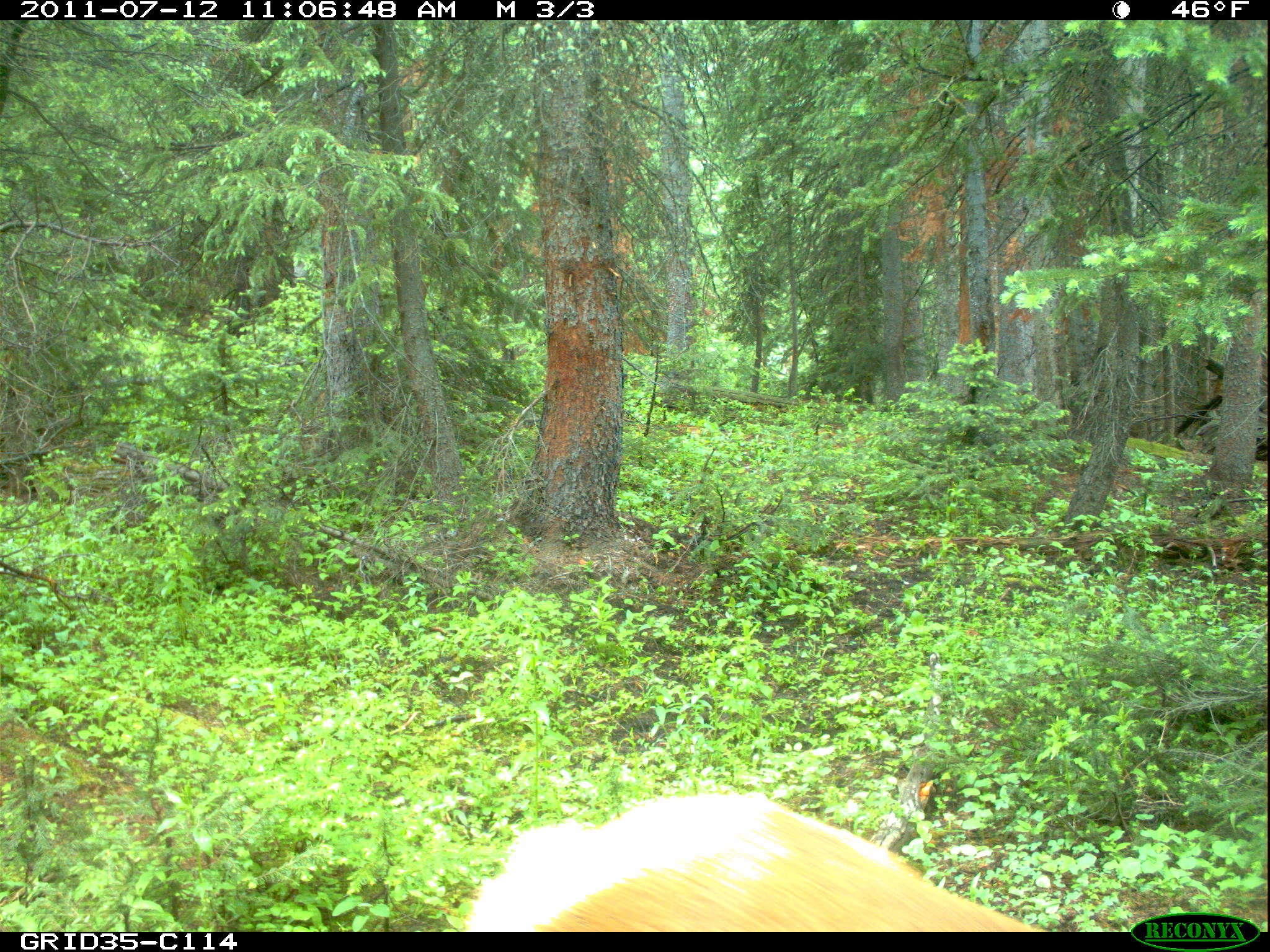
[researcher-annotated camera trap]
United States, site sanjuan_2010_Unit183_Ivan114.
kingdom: Animalia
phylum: Chordata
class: Mammalia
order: Artiodactyla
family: Cervidae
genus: Cervus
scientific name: Cervus elaphus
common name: red deer